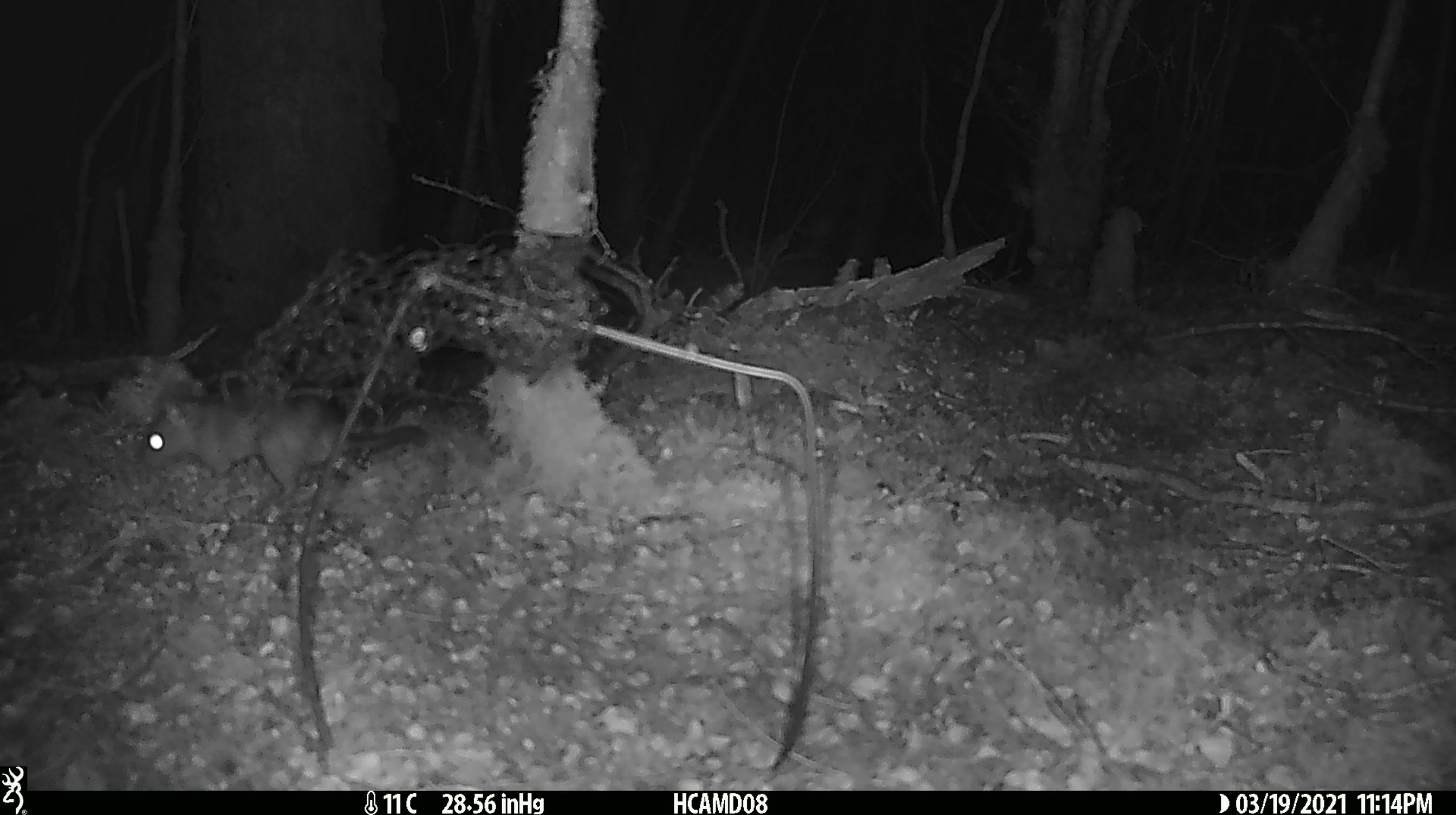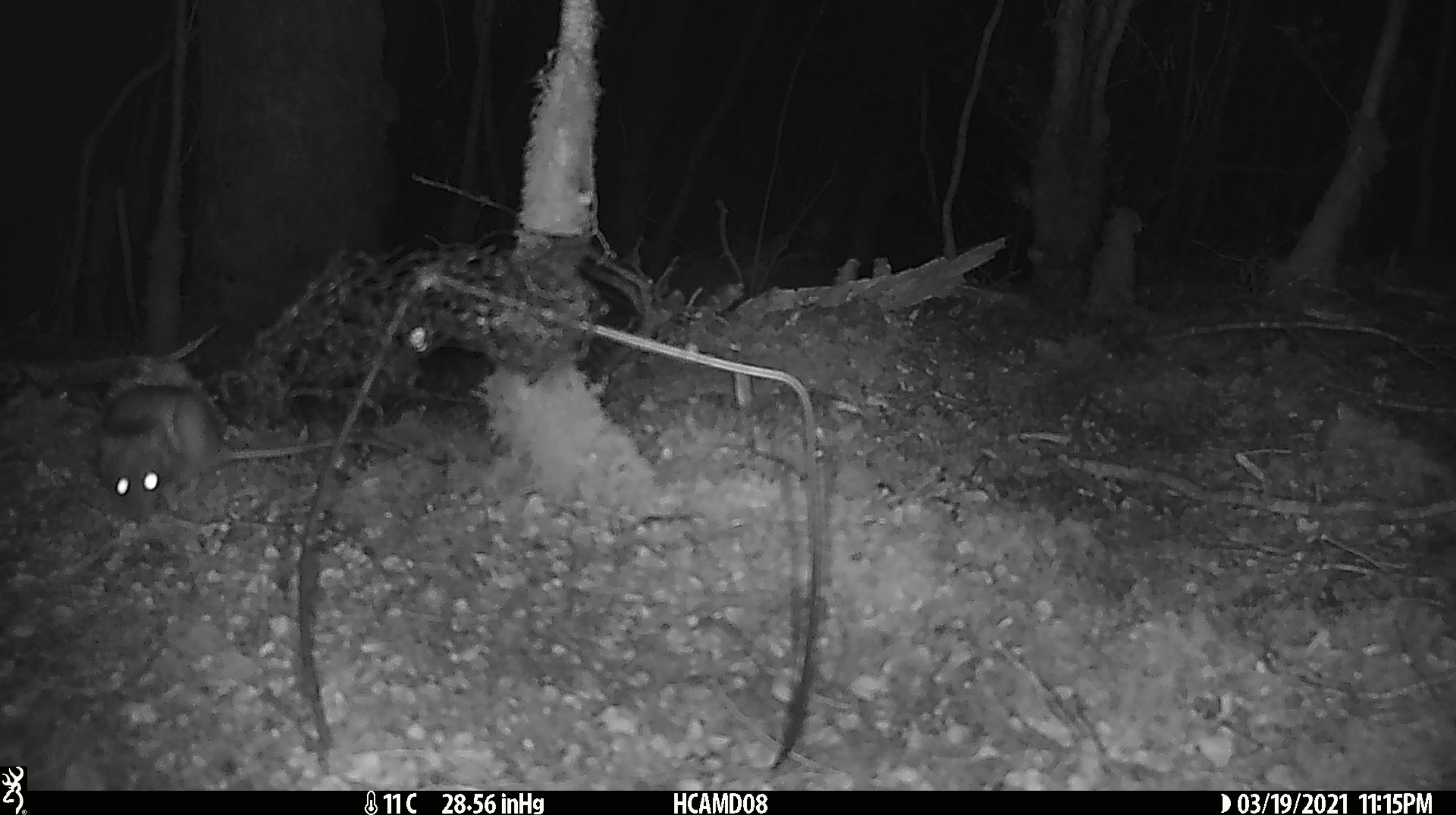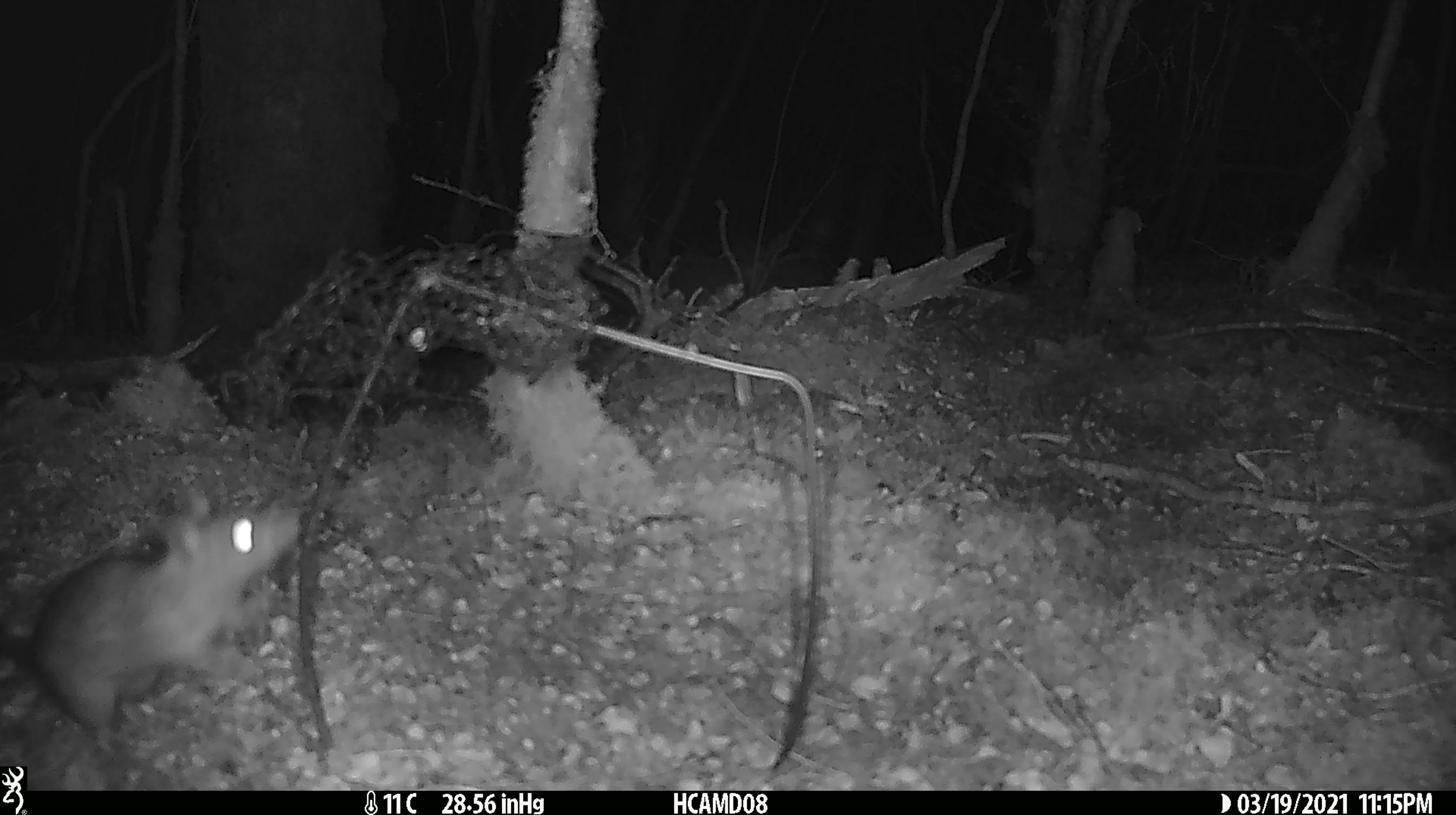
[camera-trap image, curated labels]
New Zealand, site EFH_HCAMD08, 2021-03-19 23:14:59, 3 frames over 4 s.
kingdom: Animalia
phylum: Chordata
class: Mammalia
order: Rodentia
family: Muridae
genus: Rattus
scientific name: Rattus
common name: rat